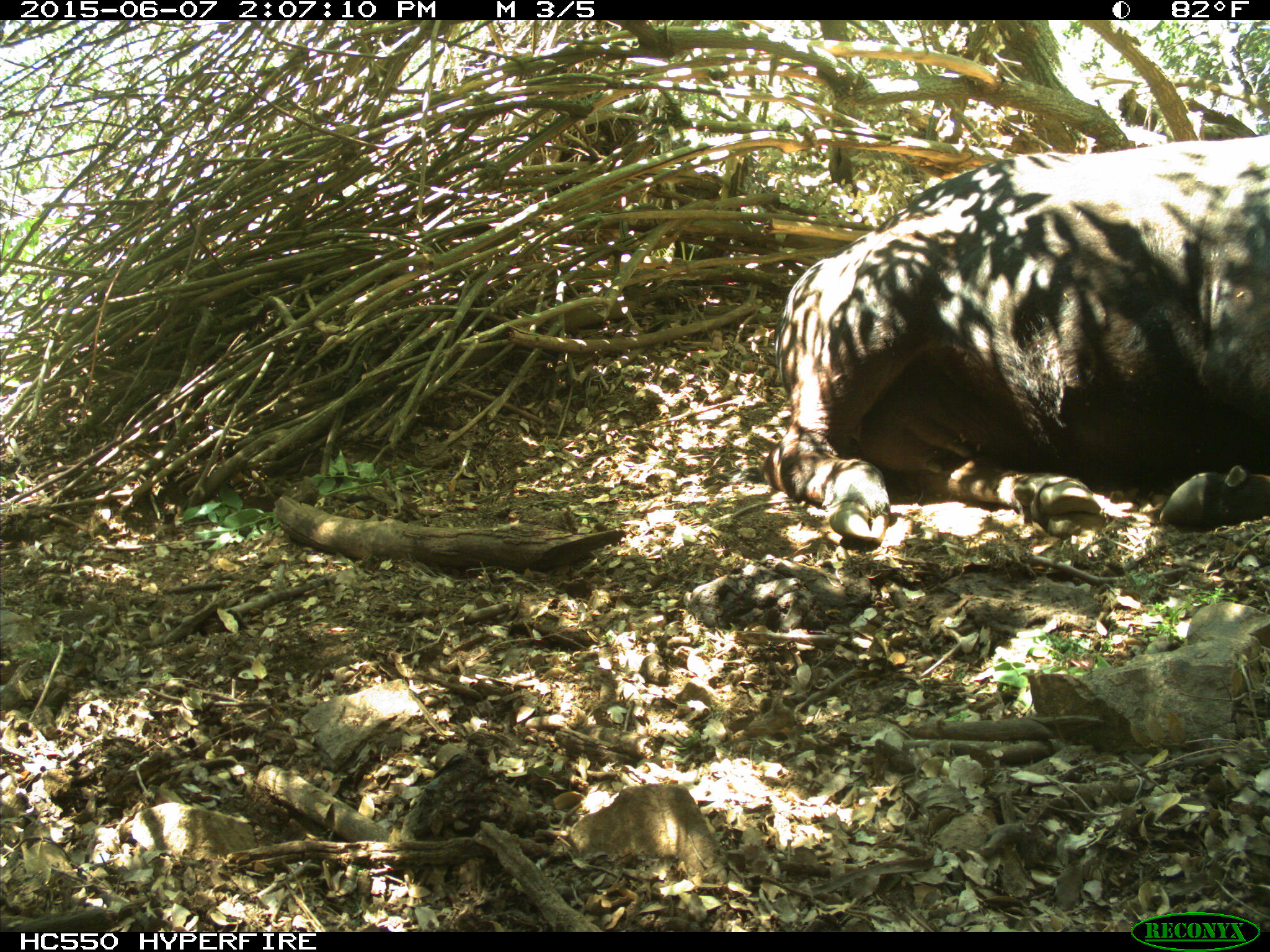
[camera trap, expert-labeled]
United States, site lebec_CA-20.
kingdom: Animalia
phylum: Chordata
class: Mammalia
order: Artiodactyla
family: Bovidae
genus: Bos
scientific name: Bos taurus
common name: domestic cow